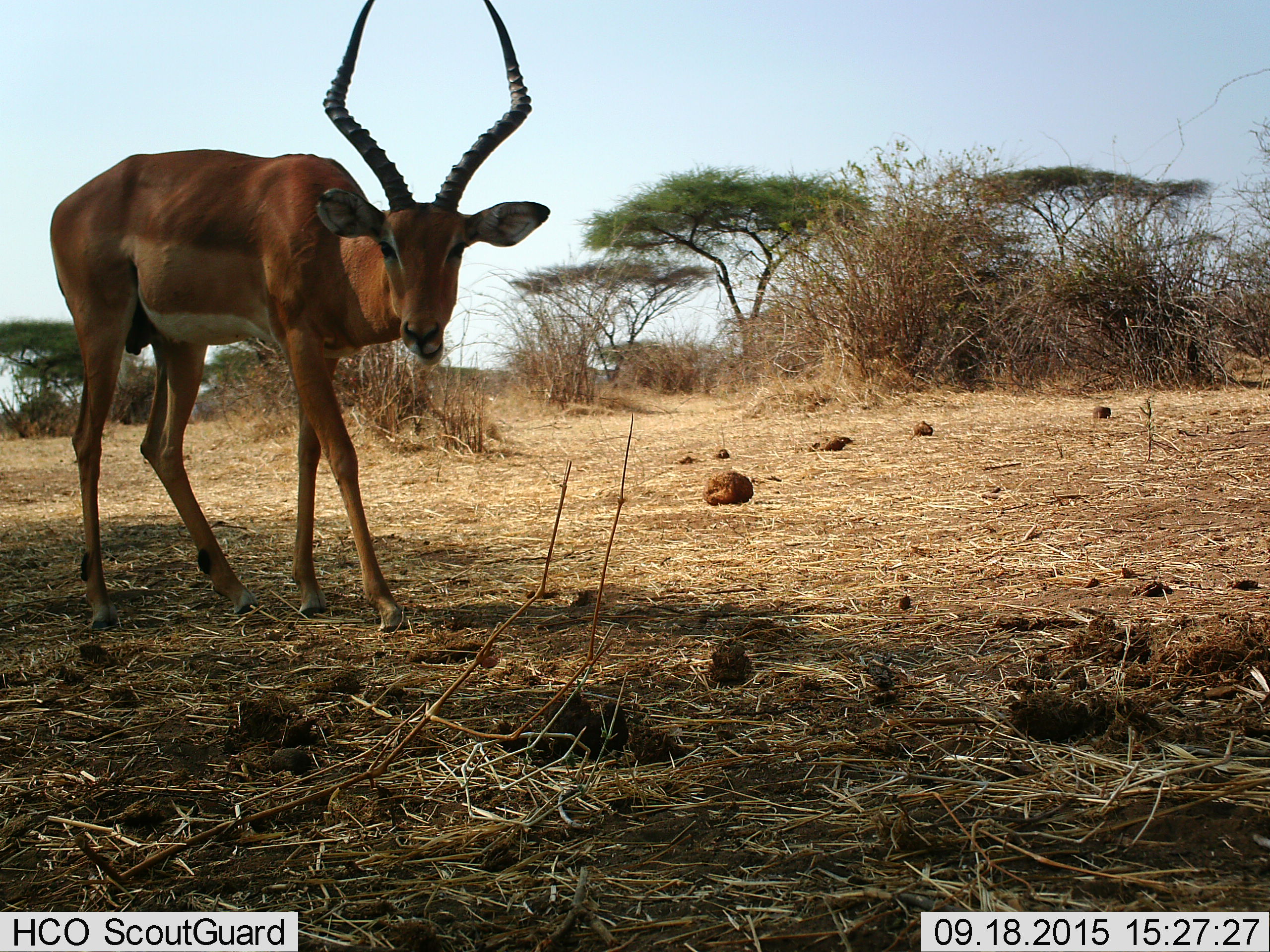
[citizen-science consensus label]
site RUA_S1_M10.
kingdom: Animalia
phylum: Chordata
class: Mammalia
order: Artiodactyla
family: Bovidae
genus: Aepyceros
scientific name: Aepyceros melampus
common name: impala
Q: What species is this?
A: Impala (Aepyceros melampus).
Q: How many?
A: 1.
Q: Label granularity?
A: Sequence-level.